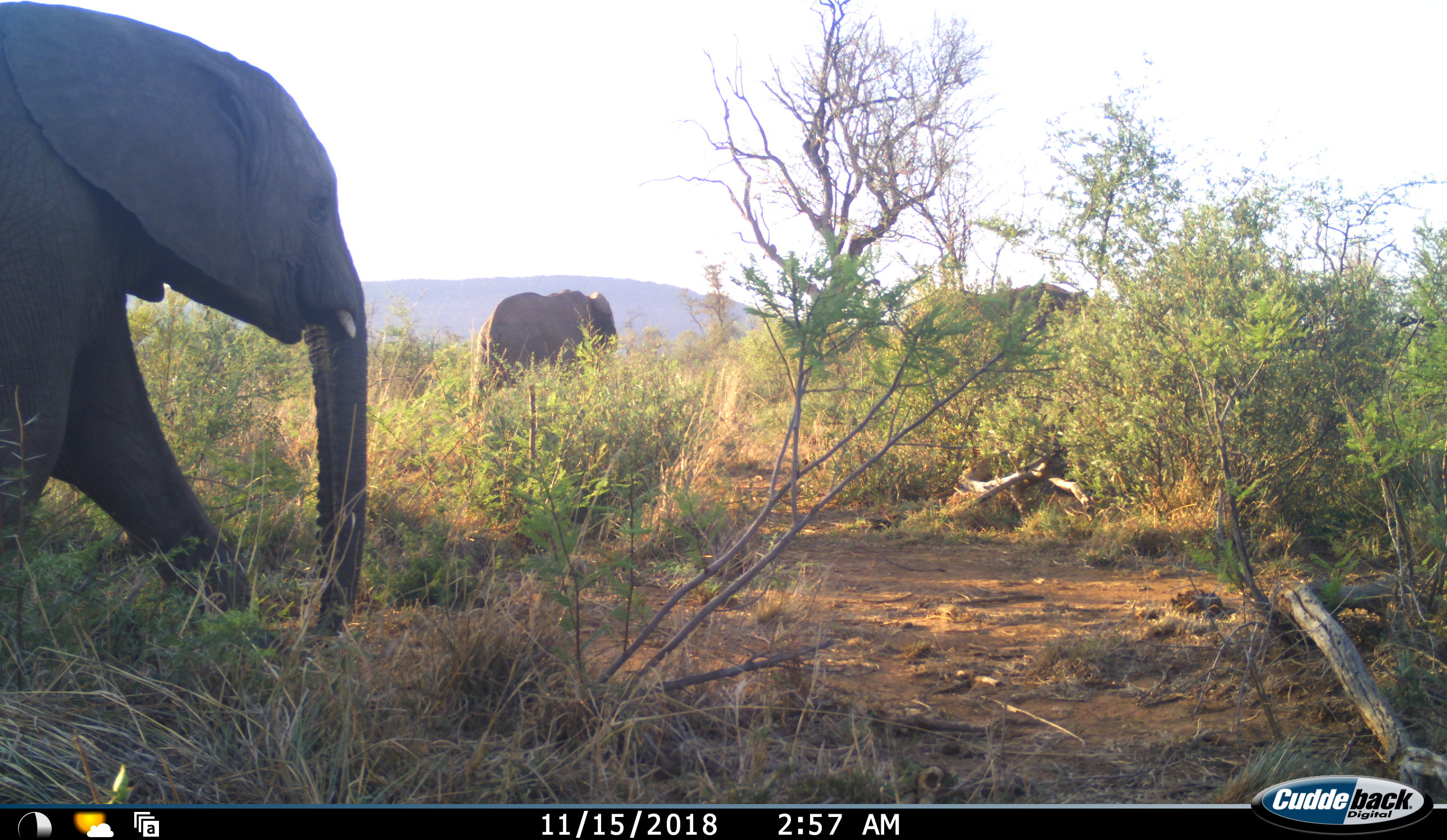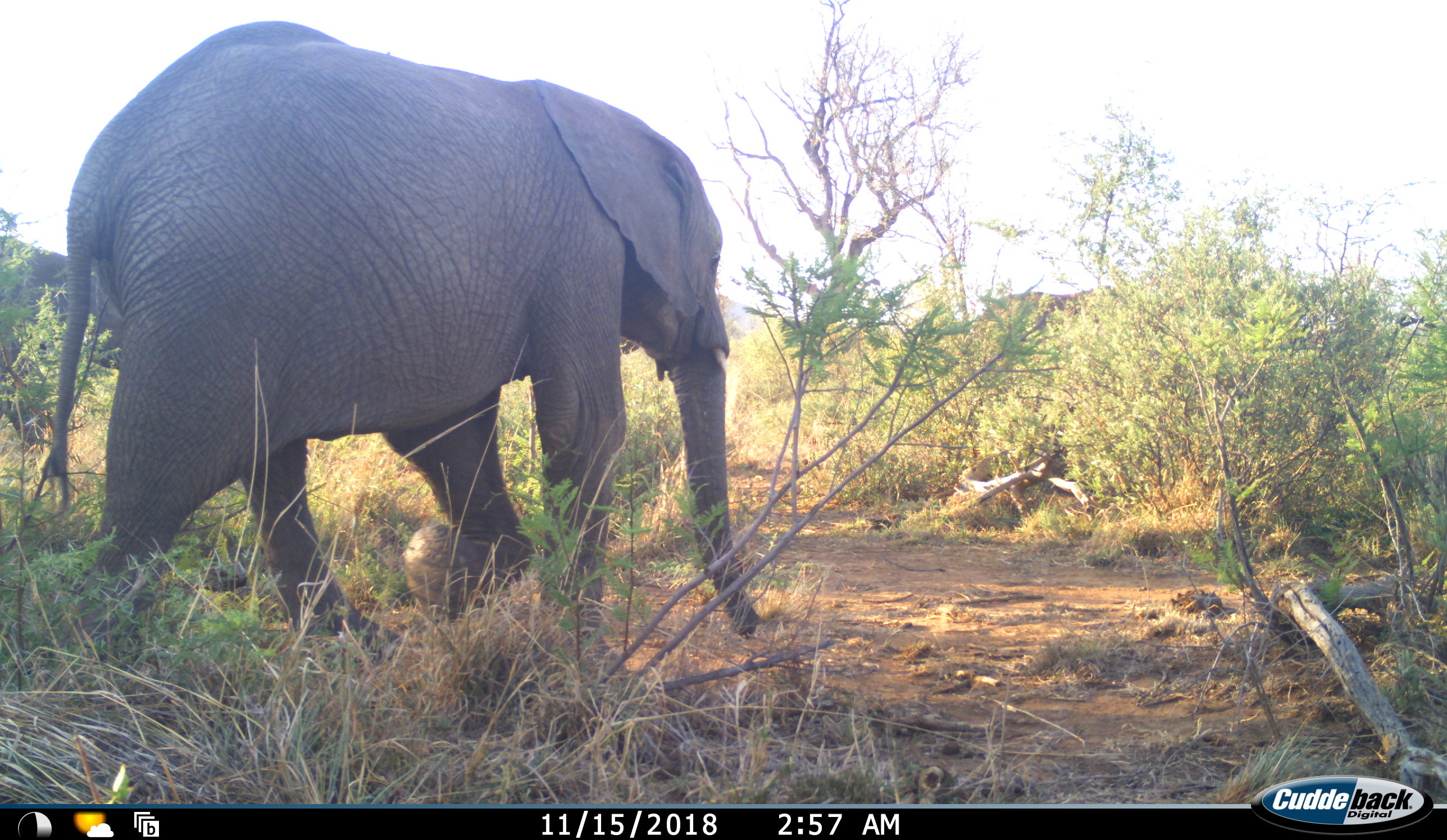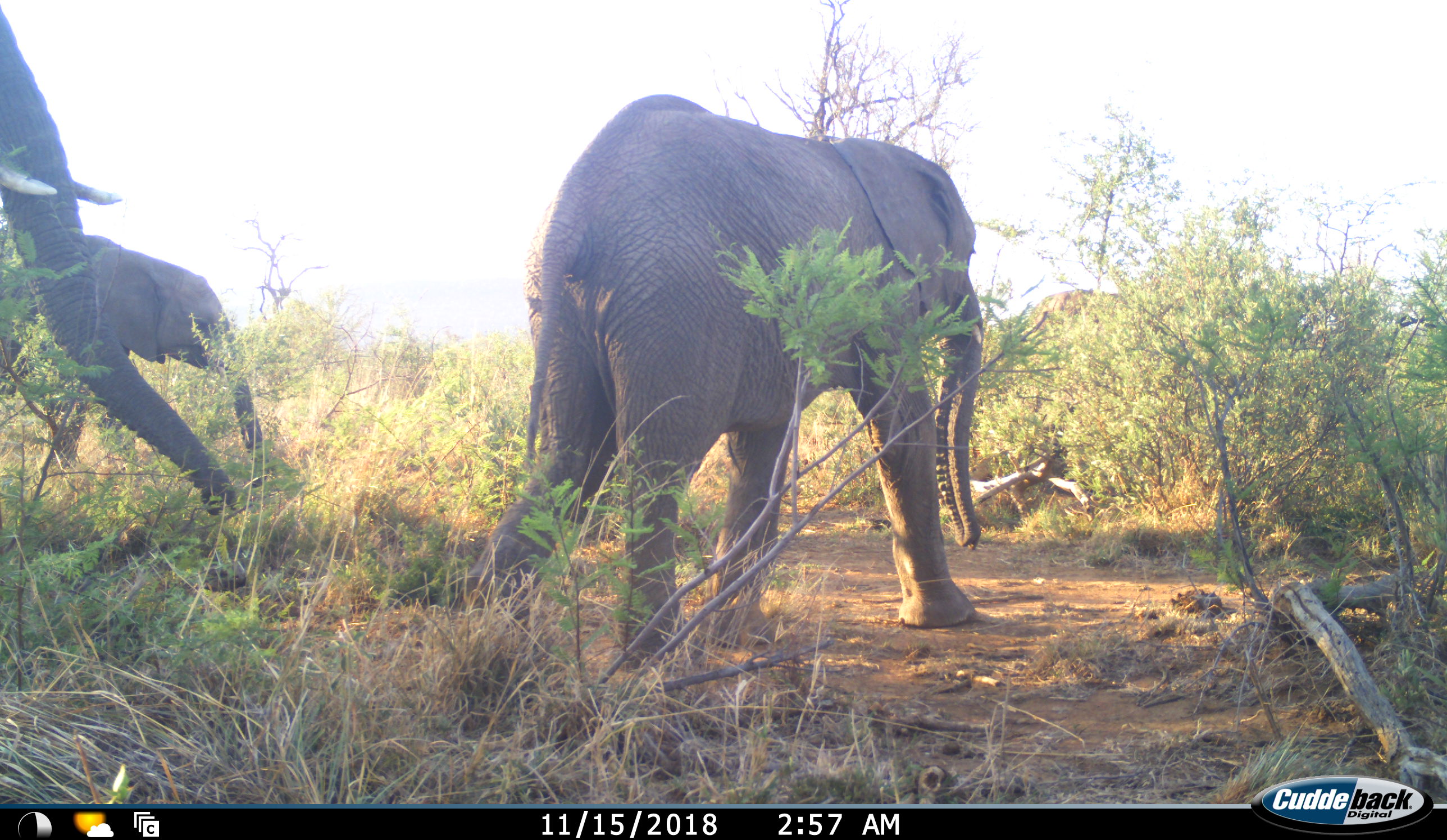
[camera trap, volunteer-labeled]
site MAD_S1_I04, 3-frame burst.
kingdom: Animalia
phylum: Chordata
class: Mammalia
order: Proboscidea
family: Elephantidae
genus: Loxodonta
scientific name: Loxodonta africana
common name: african bush elephant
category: elephant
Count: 4.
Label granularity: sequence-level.